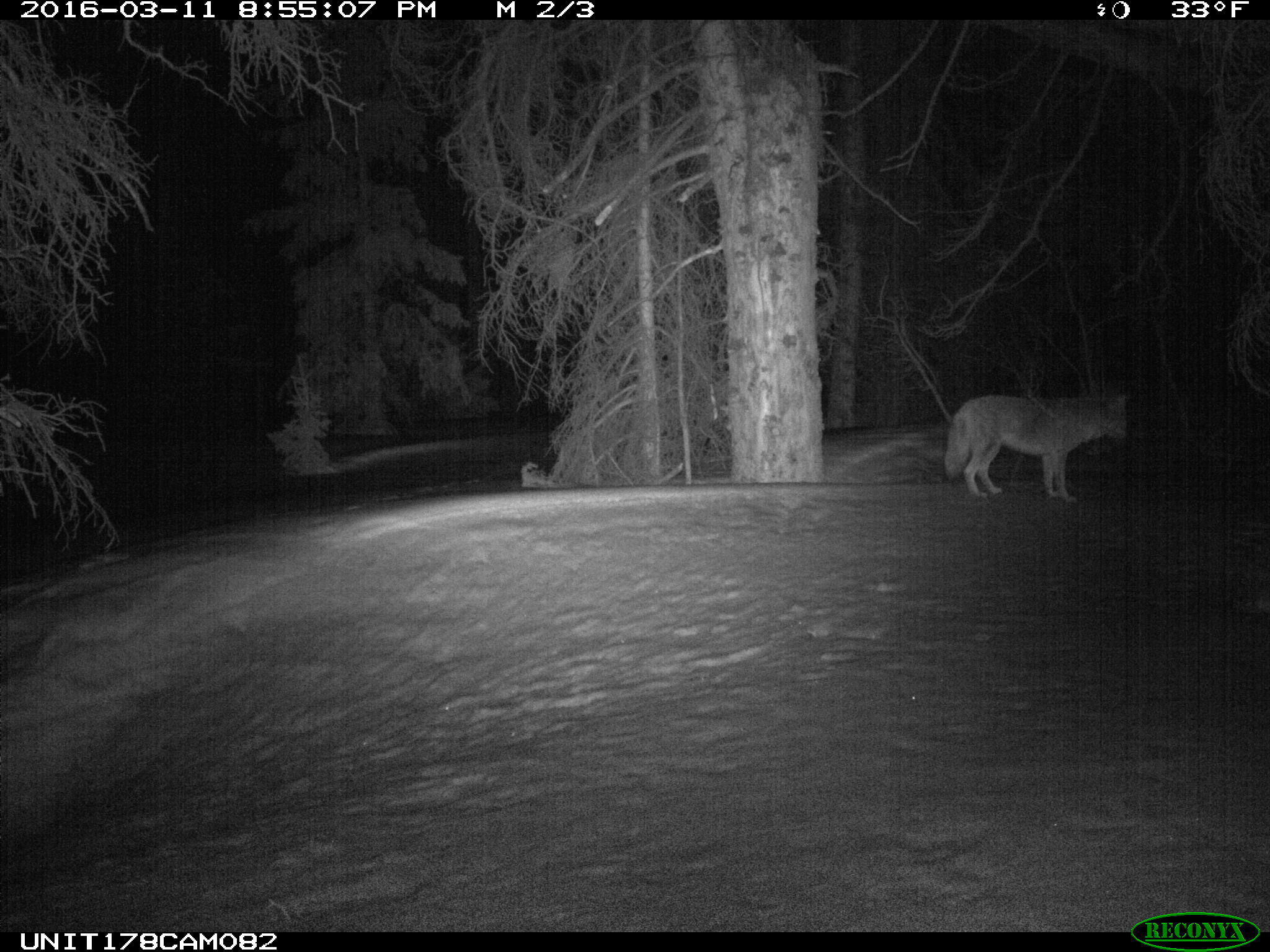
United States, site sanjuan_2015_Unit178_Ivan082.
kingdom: Animalia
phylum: Chordata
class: Mammalia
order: Carnivora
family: Canidae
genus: Canis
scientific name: Canis latrans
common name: coyote